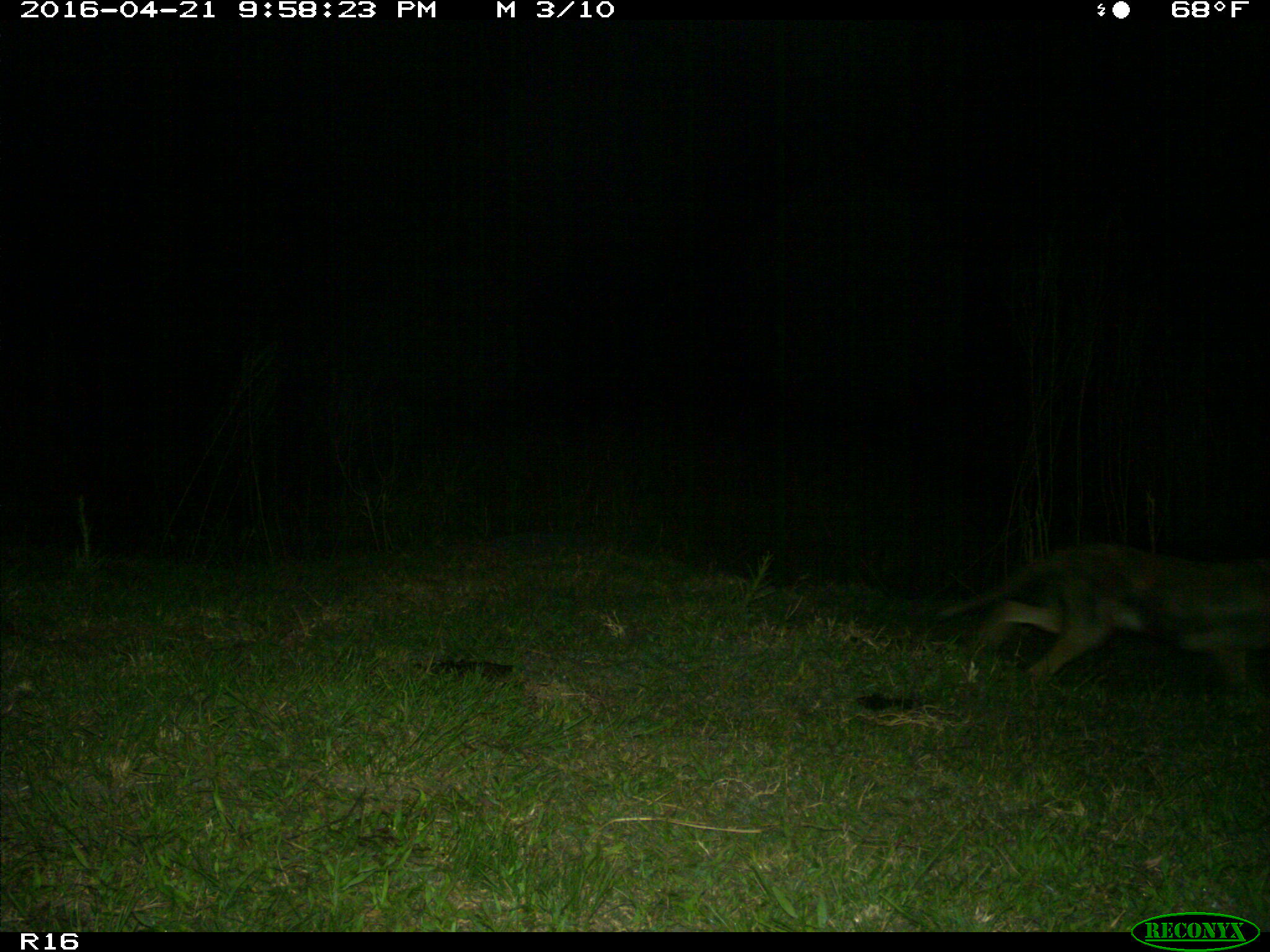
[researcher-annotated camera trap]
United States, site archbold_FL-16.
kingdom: Animalia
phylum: Chordata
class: Mammalia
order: Carnivora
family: Canidae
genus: Canis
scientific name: Canis latrans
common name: coyote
Canis latrans (coyote).